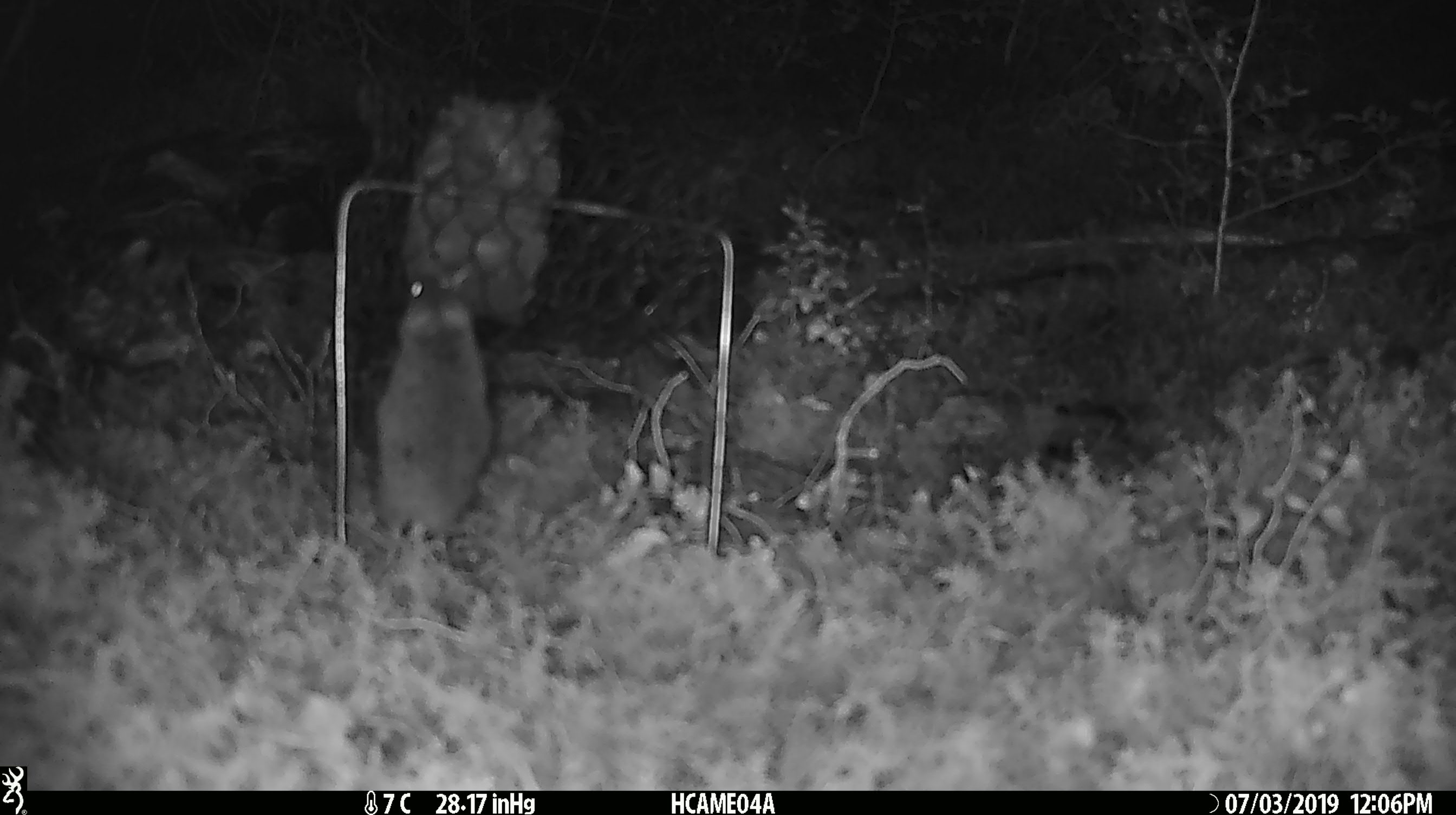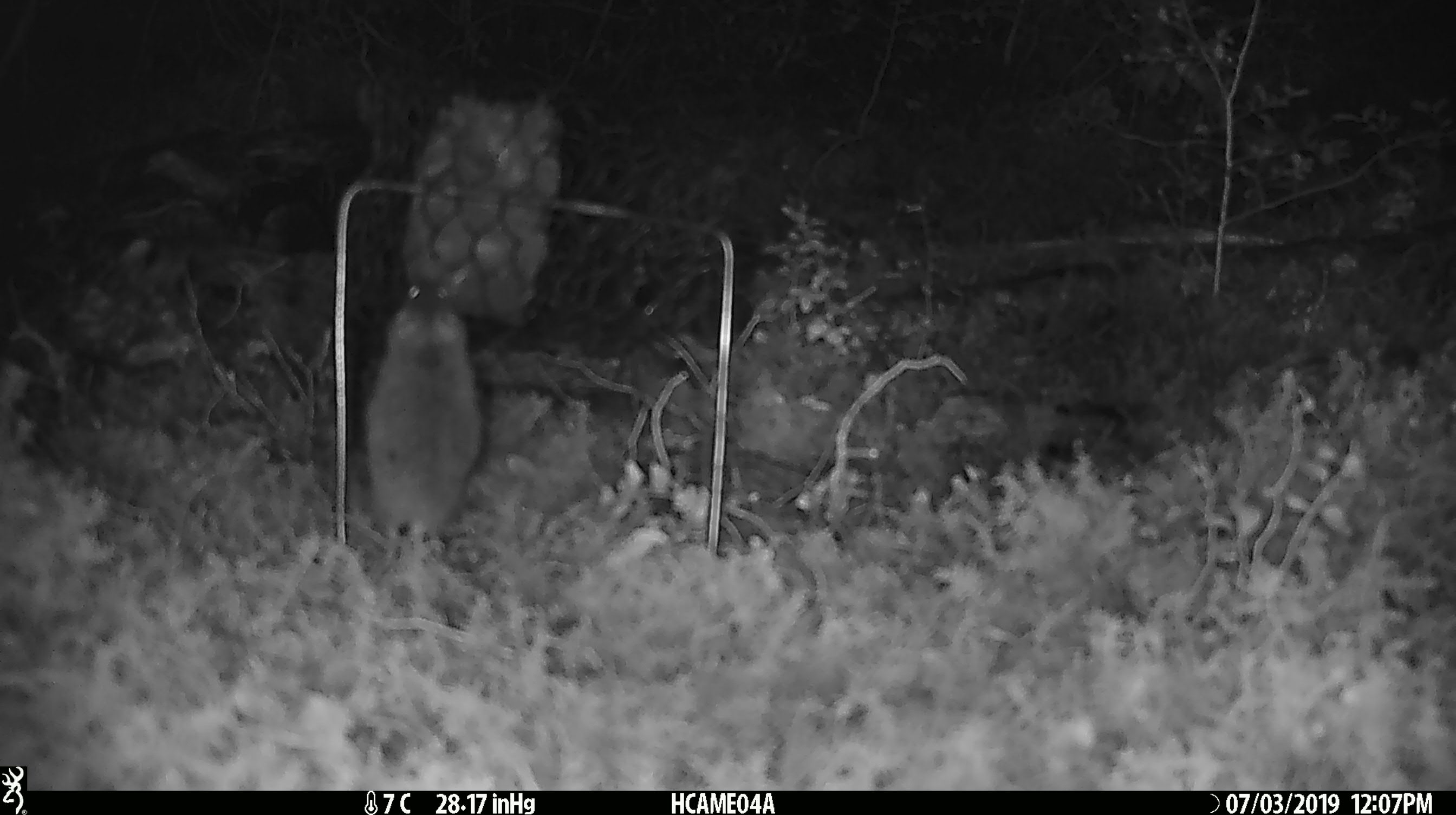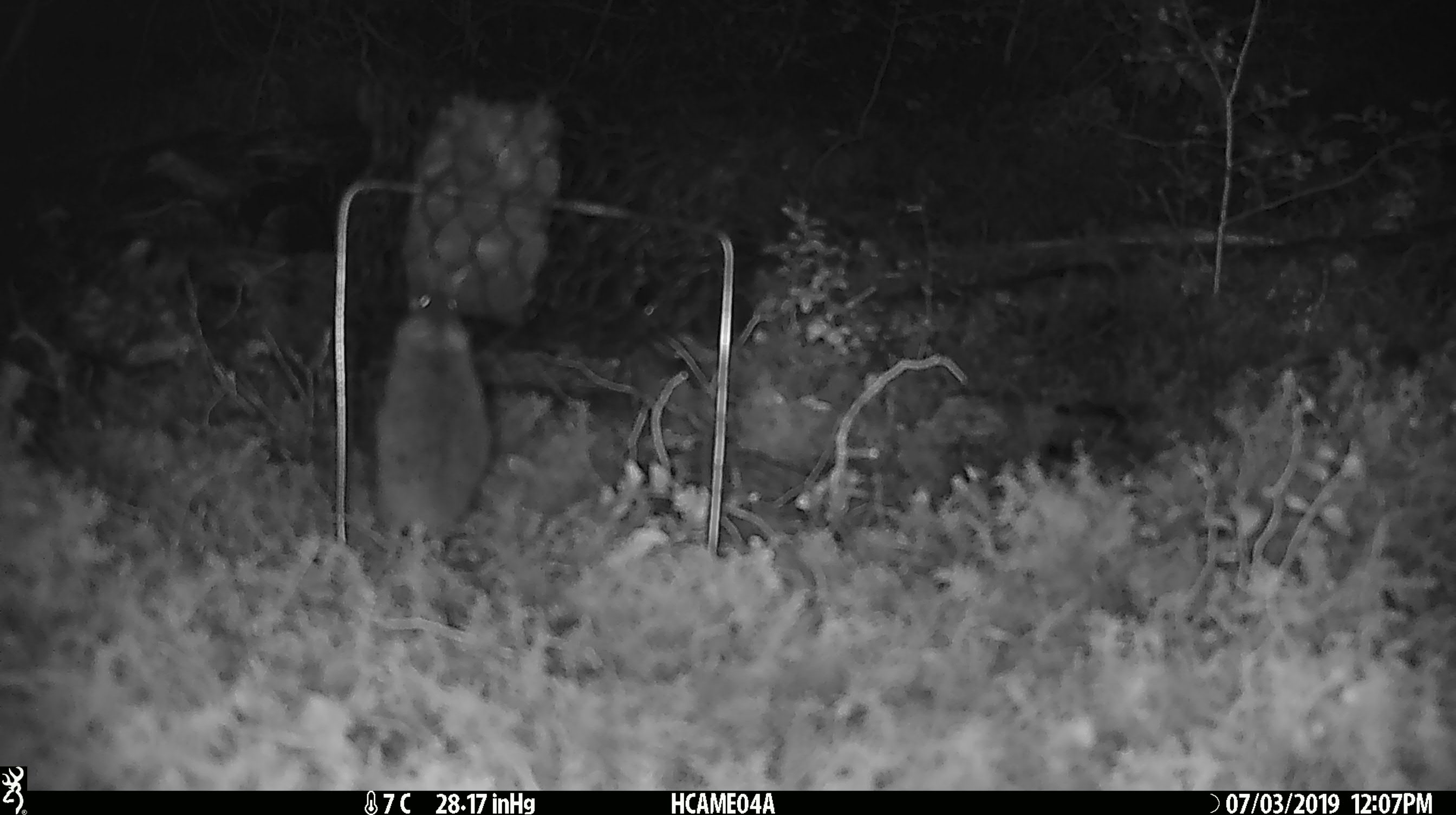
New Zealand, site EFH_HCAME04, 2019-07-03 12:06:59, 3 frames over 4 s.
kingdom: Animalia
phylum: Chordata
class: Mammalia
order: Rodentia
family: Muridae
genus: Mus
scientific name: Mus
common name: mouse